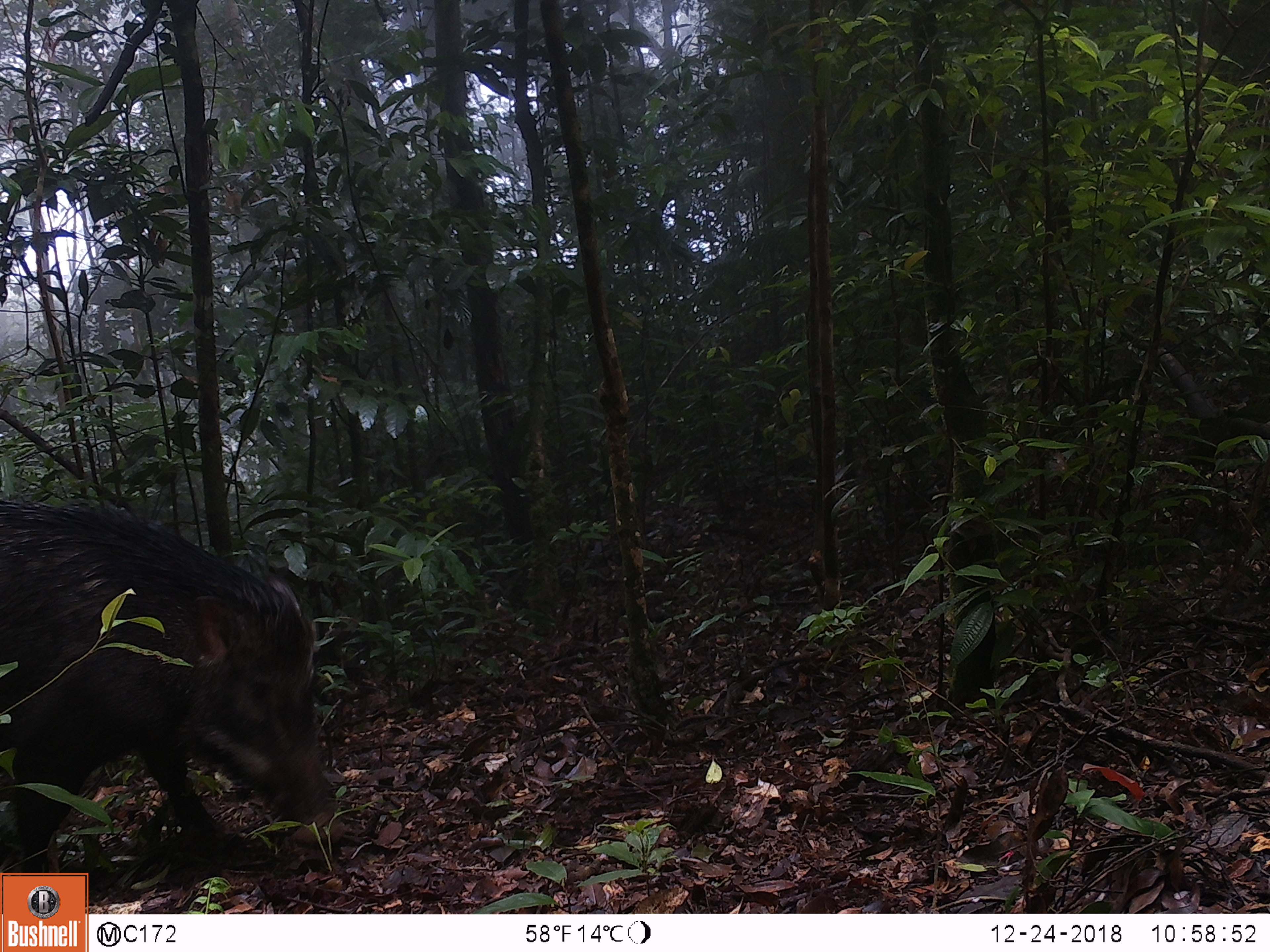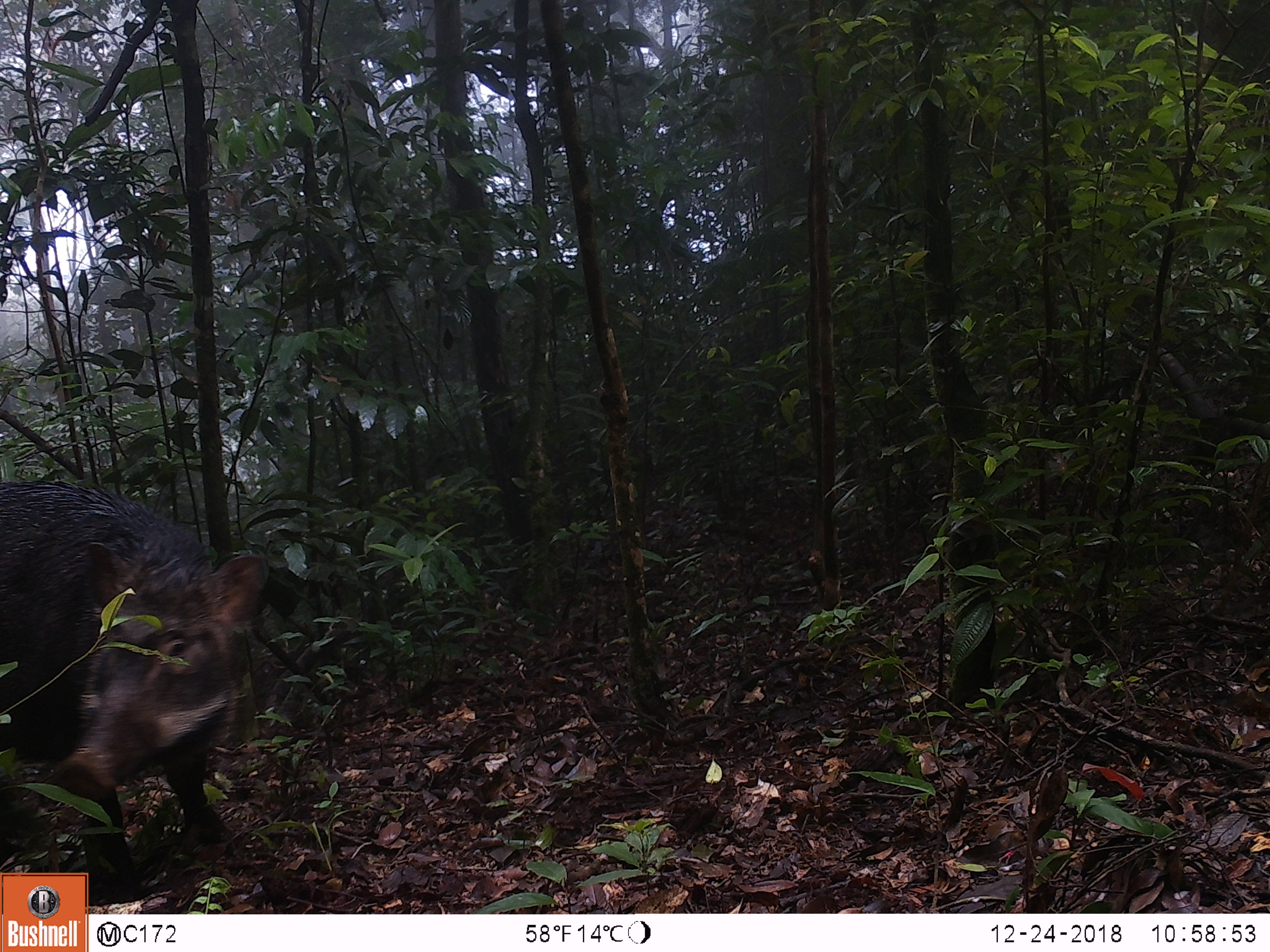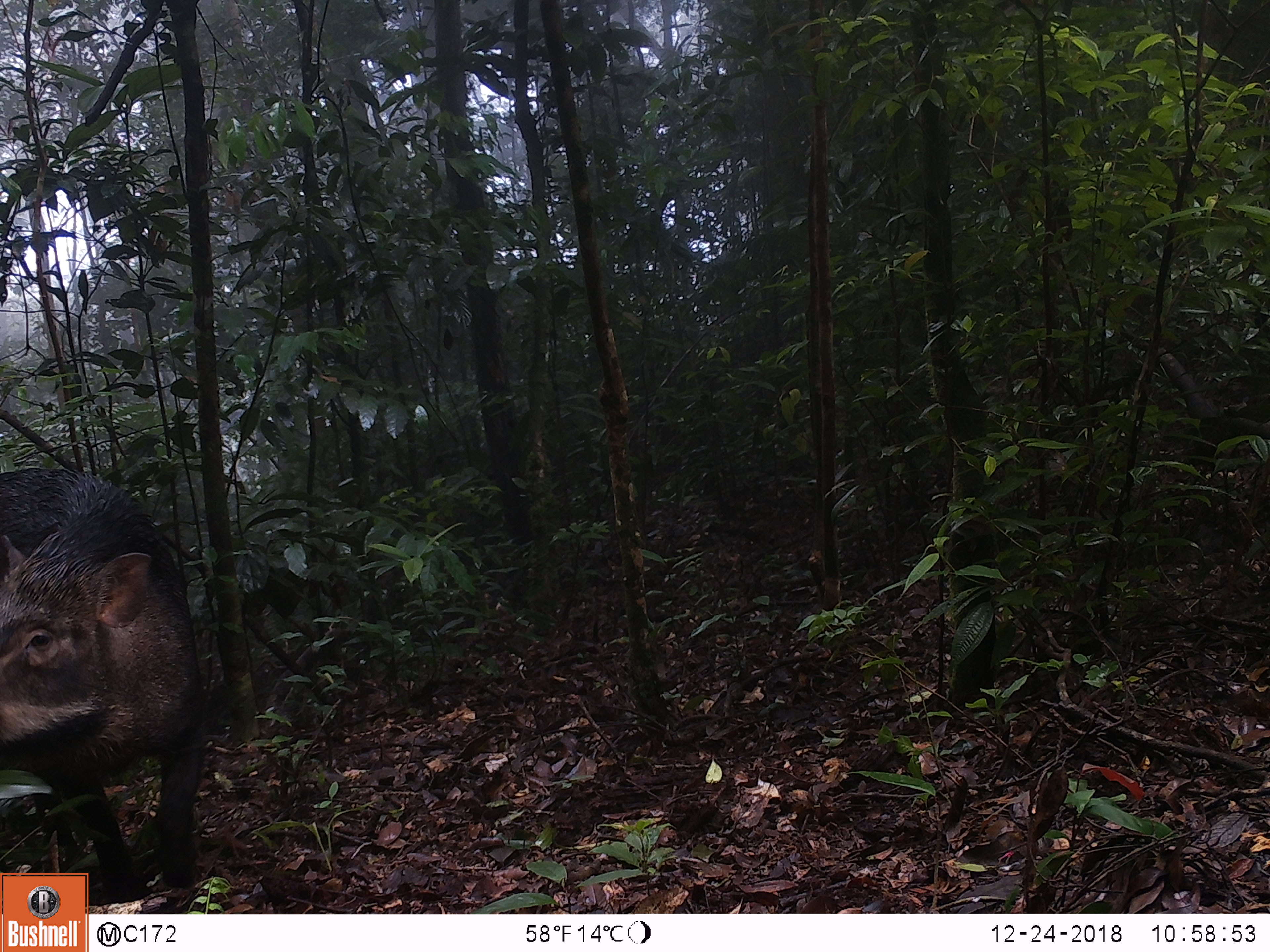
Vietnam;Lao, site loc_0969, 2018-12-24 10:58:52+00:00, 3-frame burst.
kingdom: Animalia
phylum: Chordata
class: Mammalia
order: Artiodactyla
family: Suidae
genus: Sus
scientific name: Sus scrofa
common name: eurasian wild pig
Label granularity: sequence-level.